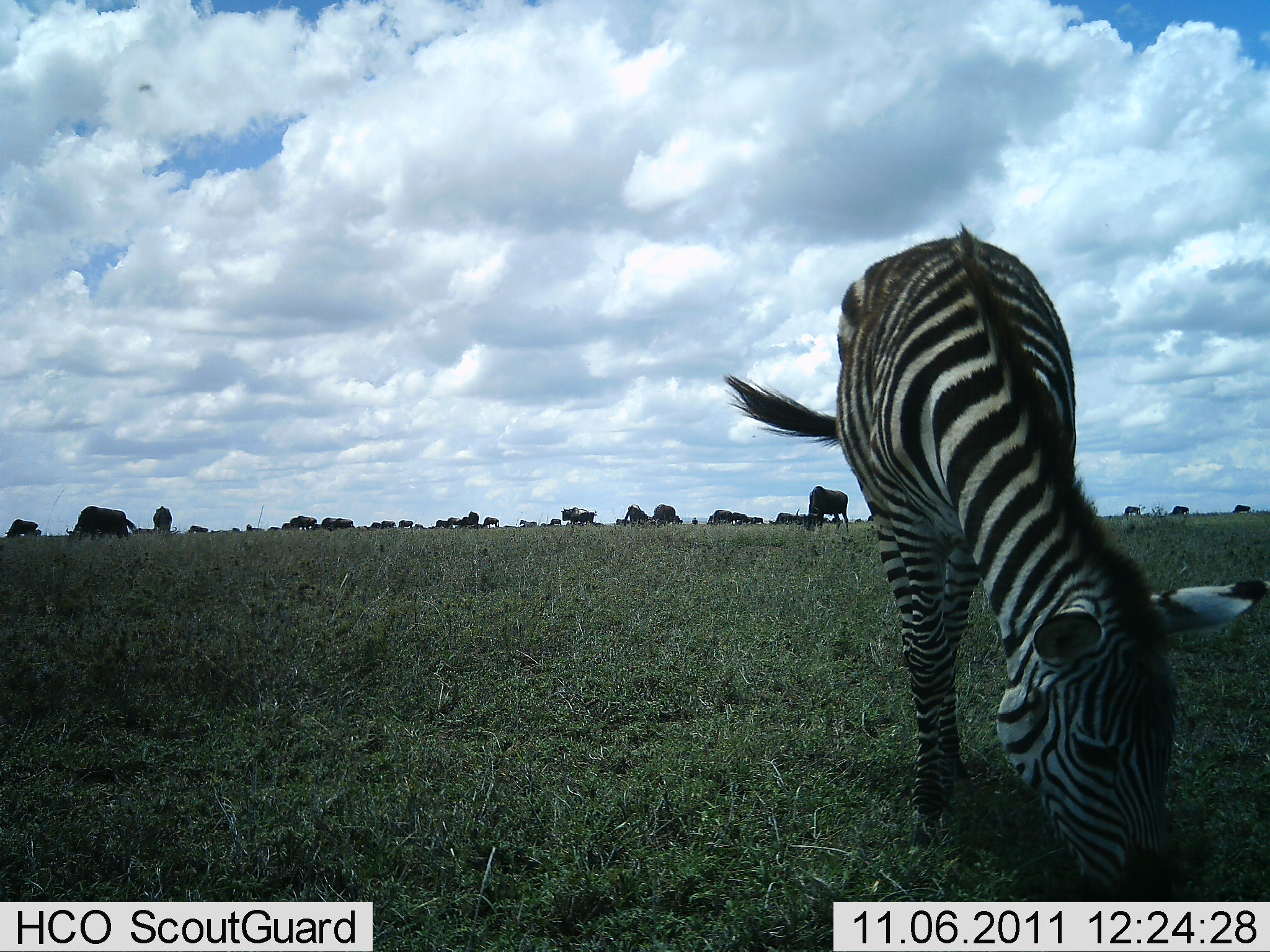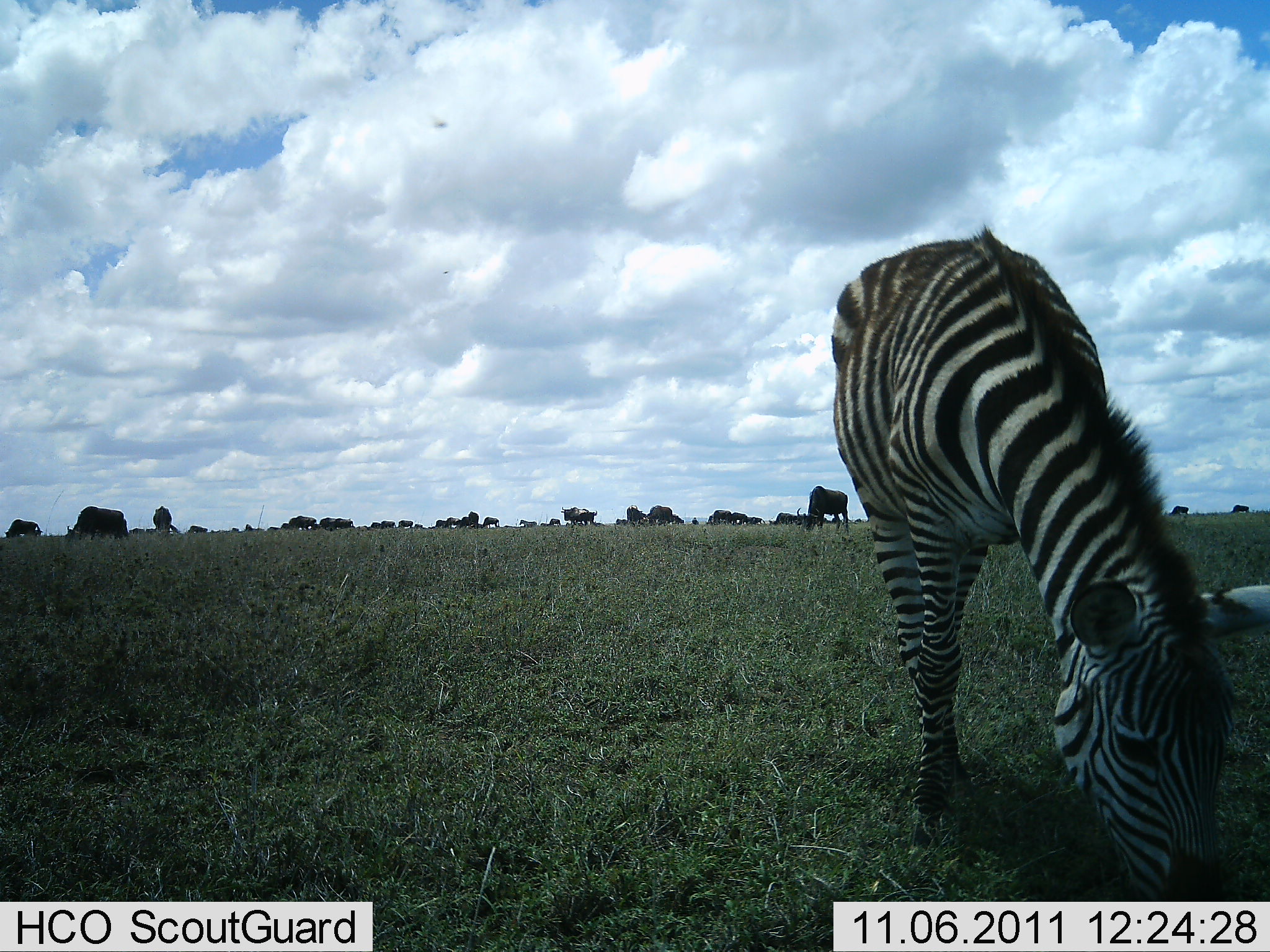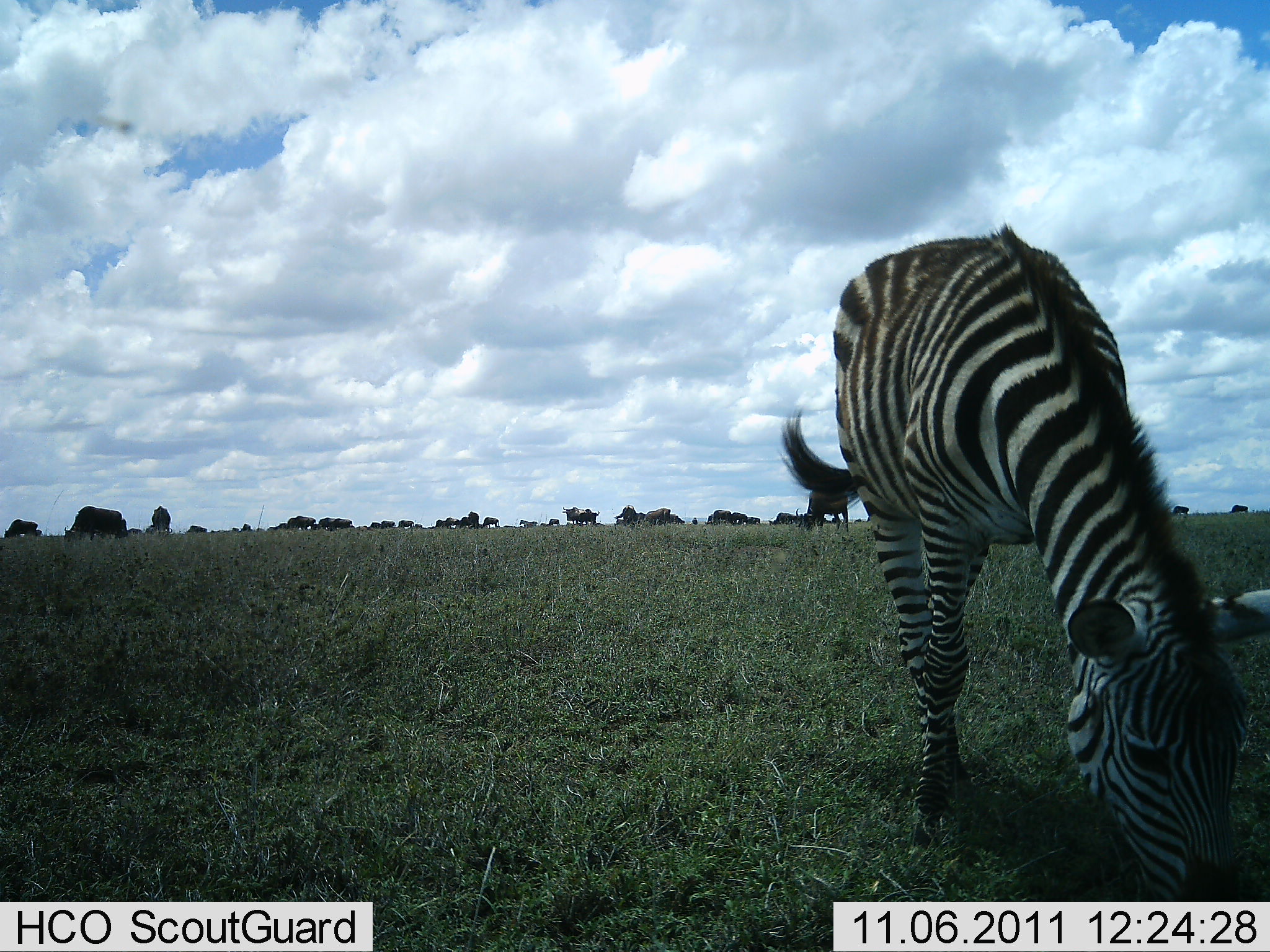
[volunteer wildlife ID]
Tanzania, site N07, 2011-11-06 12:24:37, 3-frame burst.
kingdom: Animalia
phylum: Chordata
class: Mammalia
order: Artiodactyla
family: Bovidae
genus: Connochaetes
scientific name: Connochaetes taurinus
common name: blue wildebeest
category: wildebeest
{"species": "wildebeest (blue wildebeest) (Connochaetes taurinus)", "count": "11-50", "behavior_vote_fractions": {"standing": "40%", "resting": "10%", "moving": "40%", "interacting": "0%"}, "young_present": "0%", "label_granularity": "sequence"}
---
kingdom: Animalia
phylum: Chordata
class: Mammalia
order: Perissodactyla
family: Equidae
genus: Equus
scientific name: Equus quagga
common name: plains zebra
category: zebra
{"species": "zebra (plains zebra) (Equus quagga)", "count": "1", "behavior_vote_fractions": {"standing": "20%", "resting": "0%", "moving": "0%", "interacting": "0%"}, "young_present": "0%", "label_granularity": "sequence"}